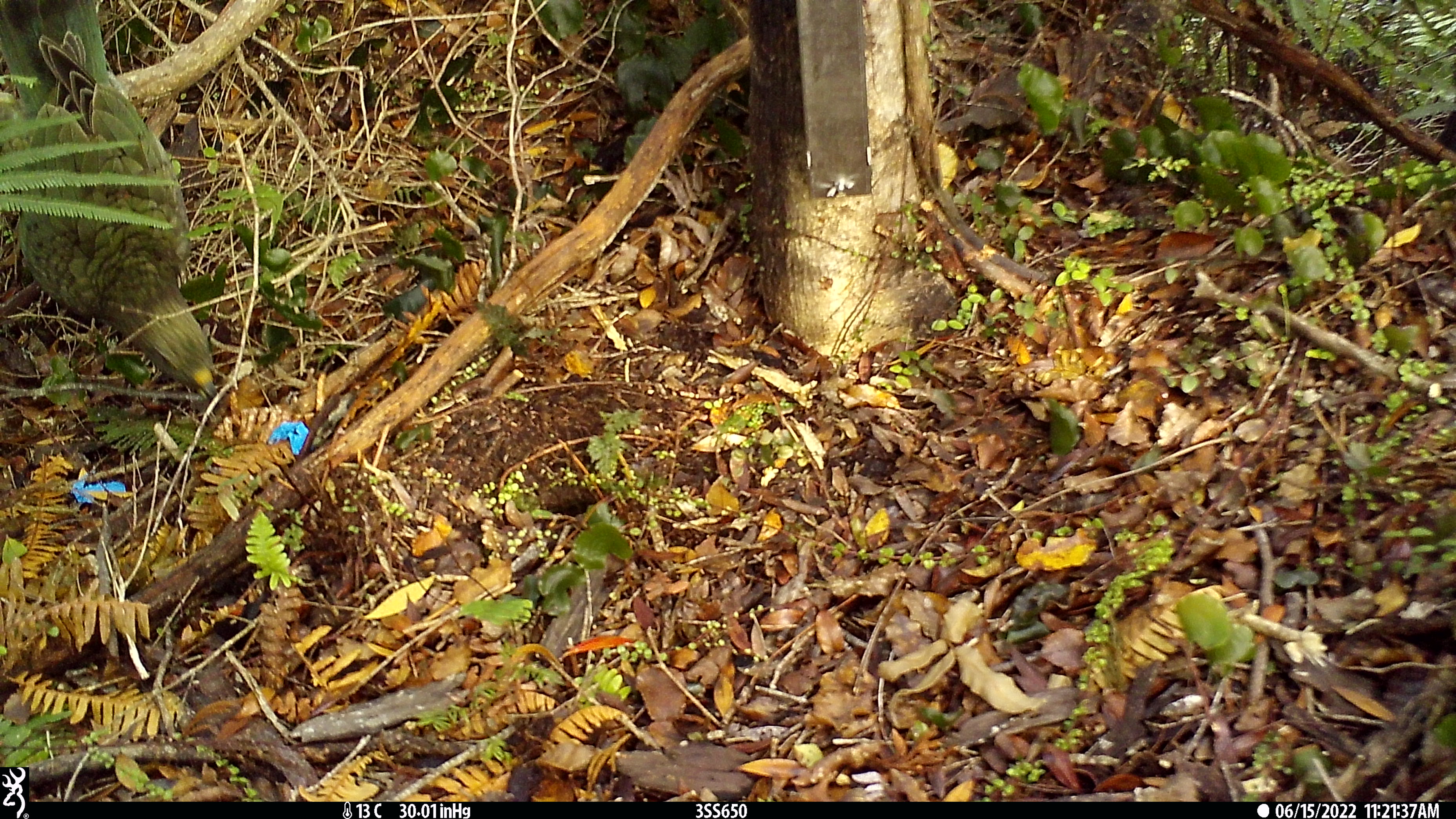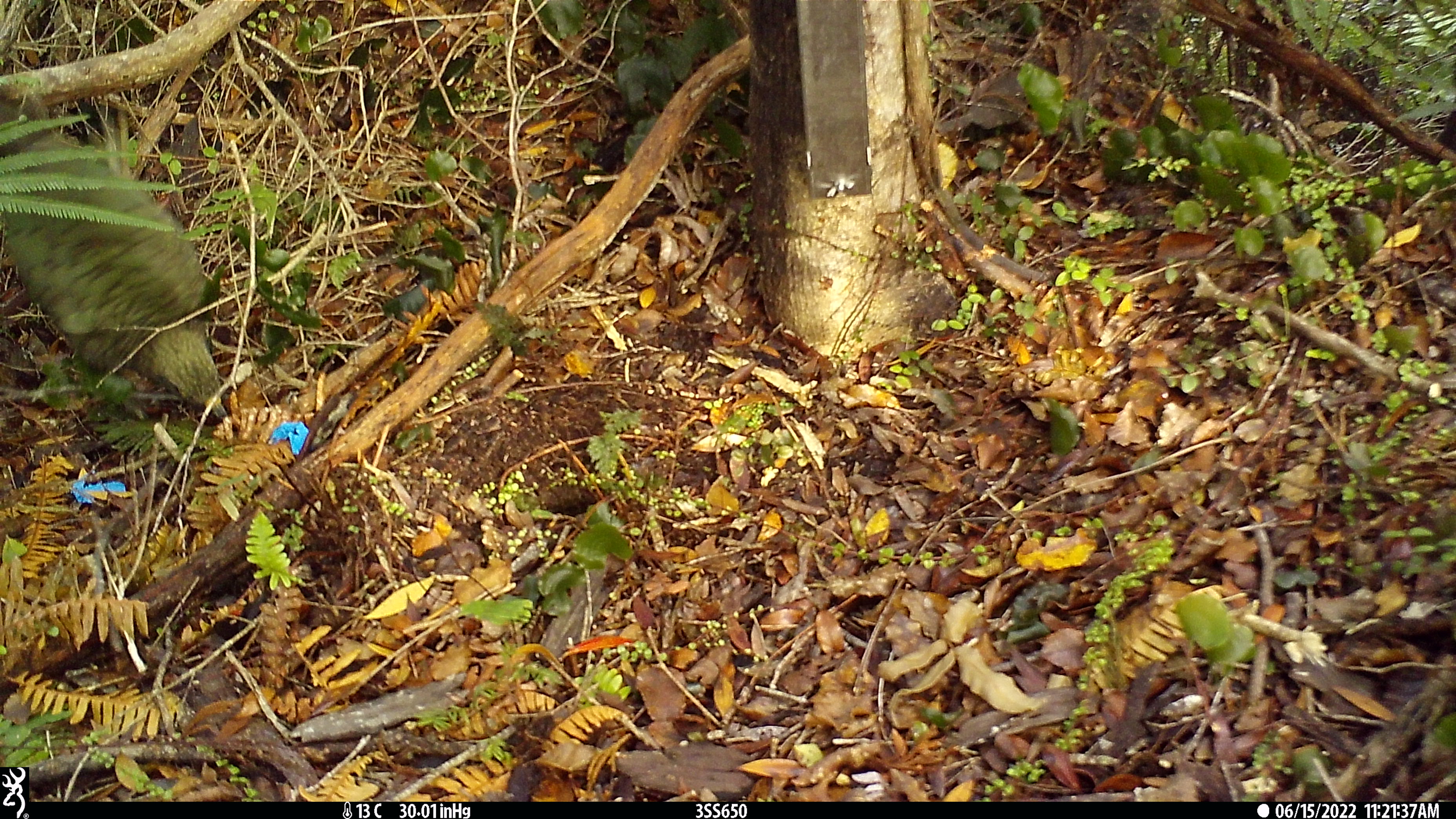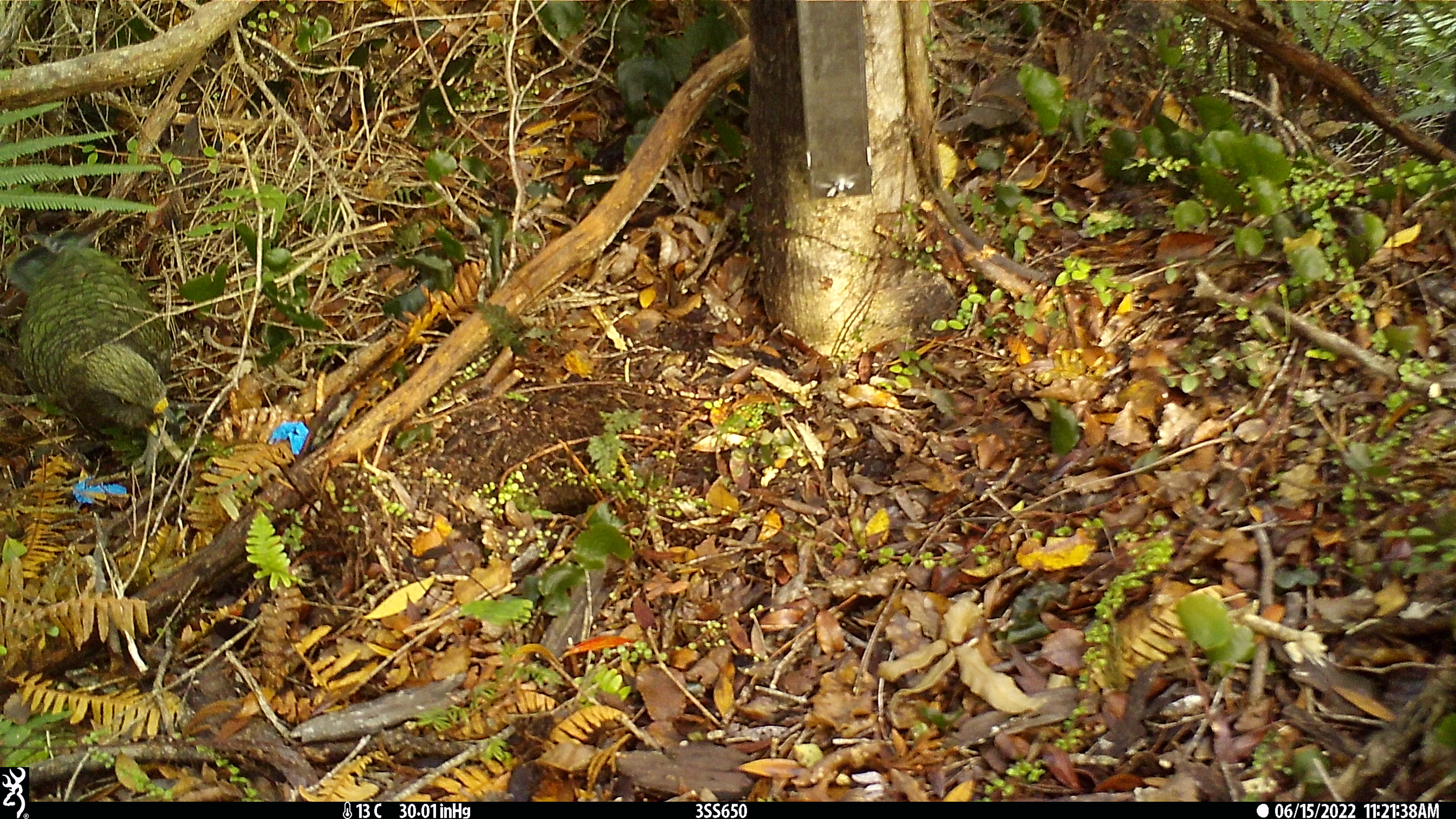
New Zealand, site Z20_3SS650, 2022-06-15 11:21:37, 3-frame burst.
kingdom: Animalia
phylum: Chordata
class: Aves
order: Psittaciformes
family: Strigopidae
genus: Nestor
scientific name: Nestor notabilis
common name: kea